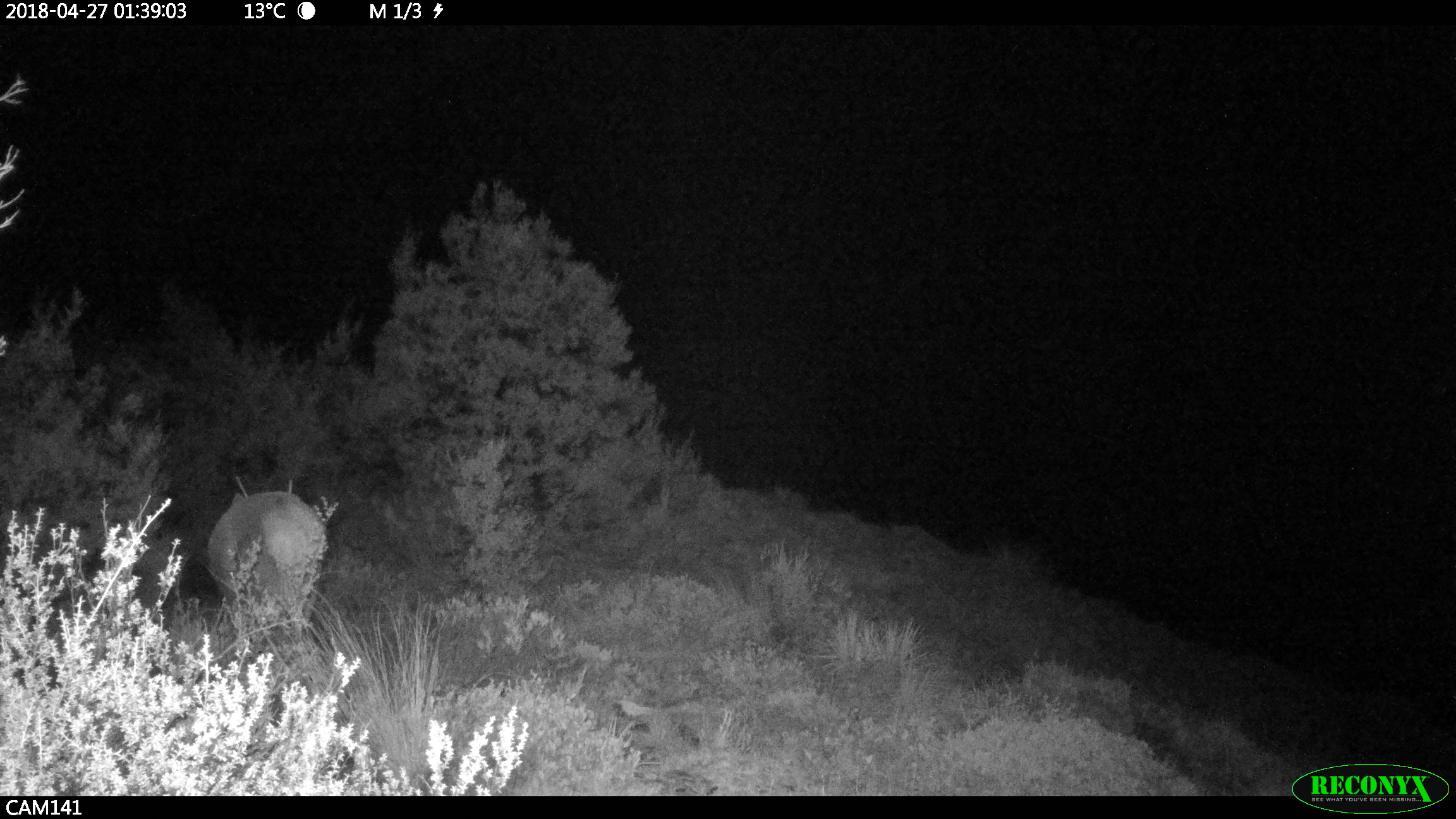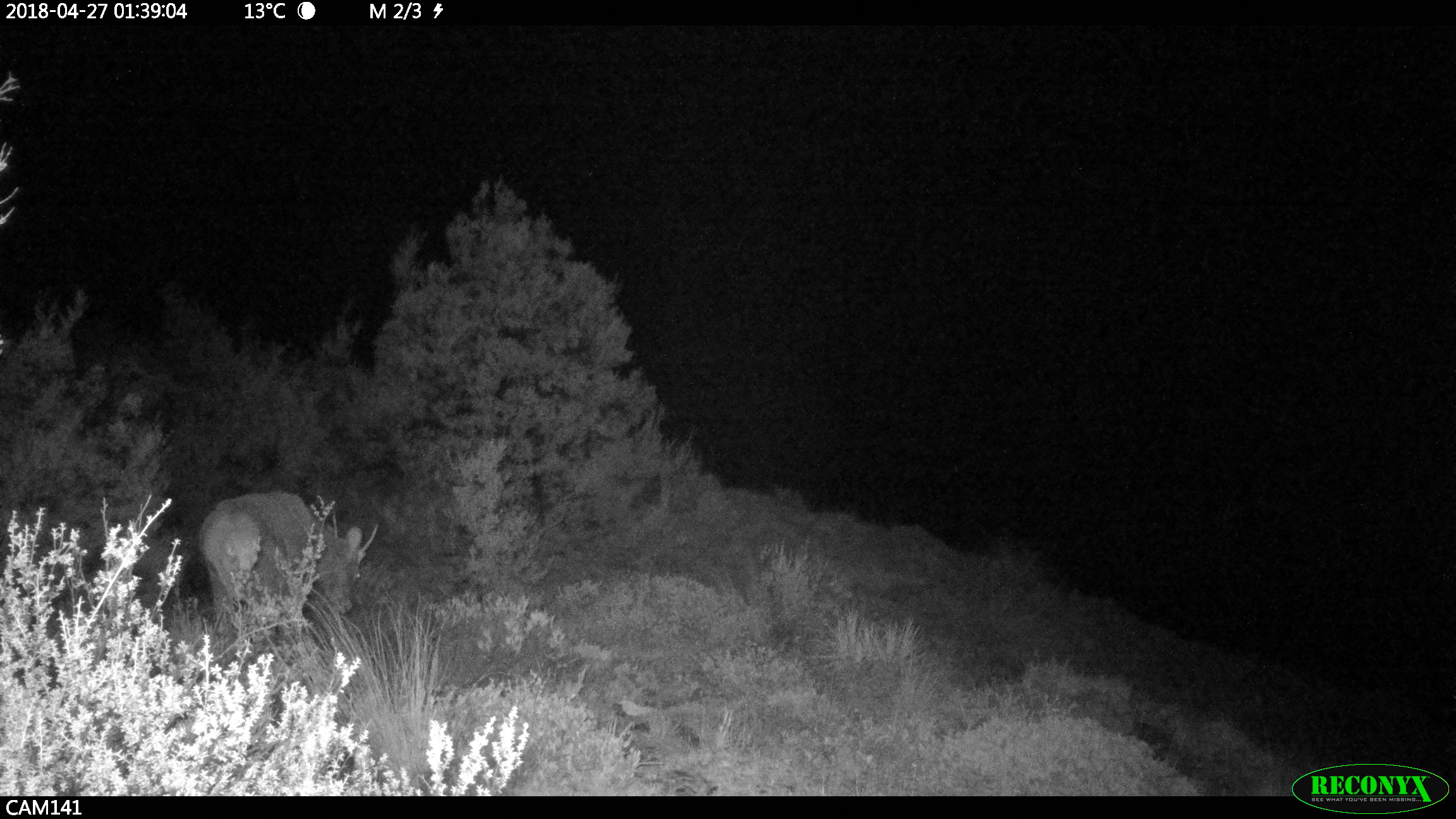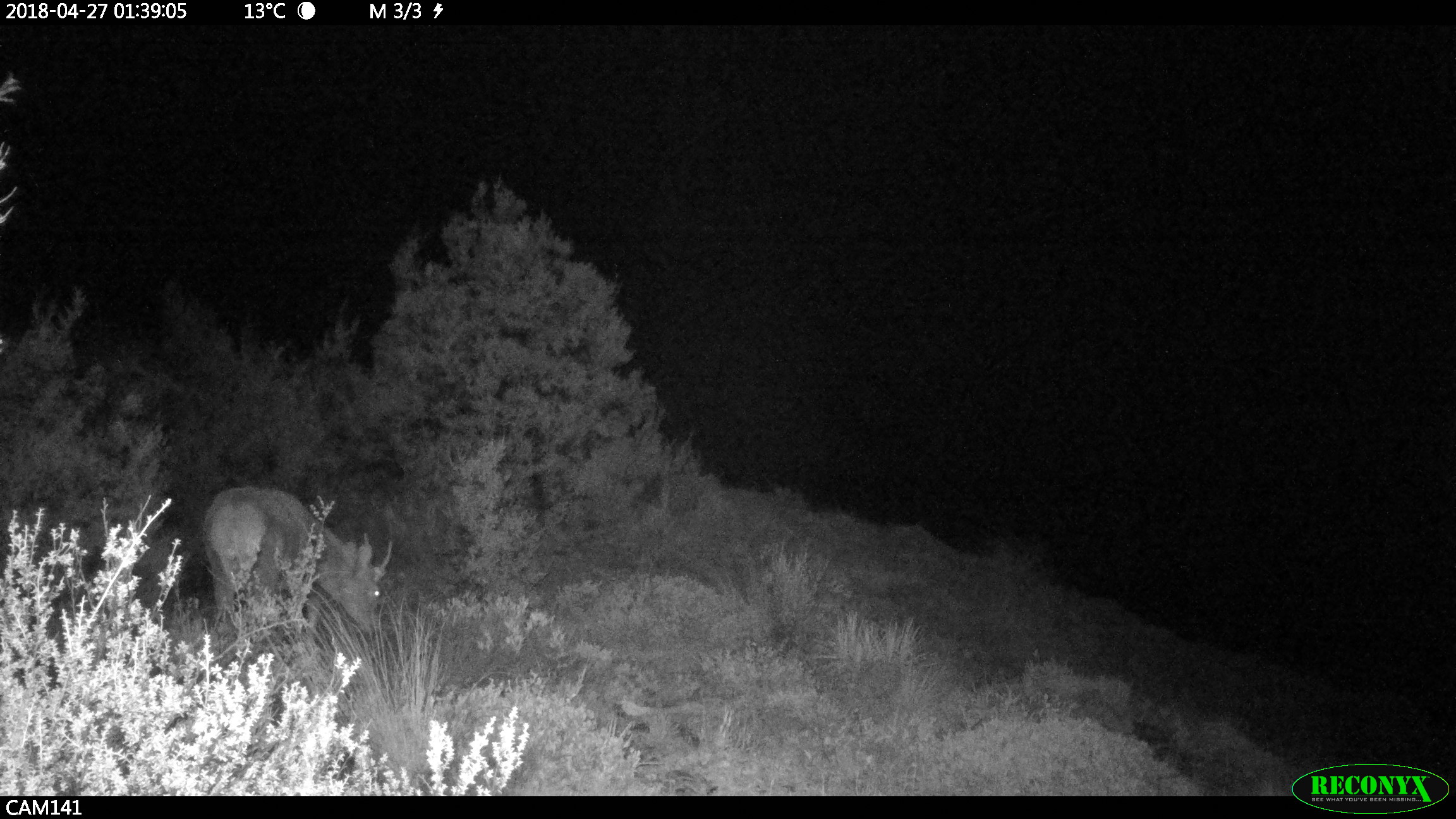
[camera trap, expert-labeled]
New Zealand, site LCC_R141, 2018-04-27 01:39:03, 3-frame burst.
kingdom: Animalia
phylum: Chordata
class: Mammalia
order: Artiodactyla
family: Cervidae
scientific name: Cervidae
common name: deer